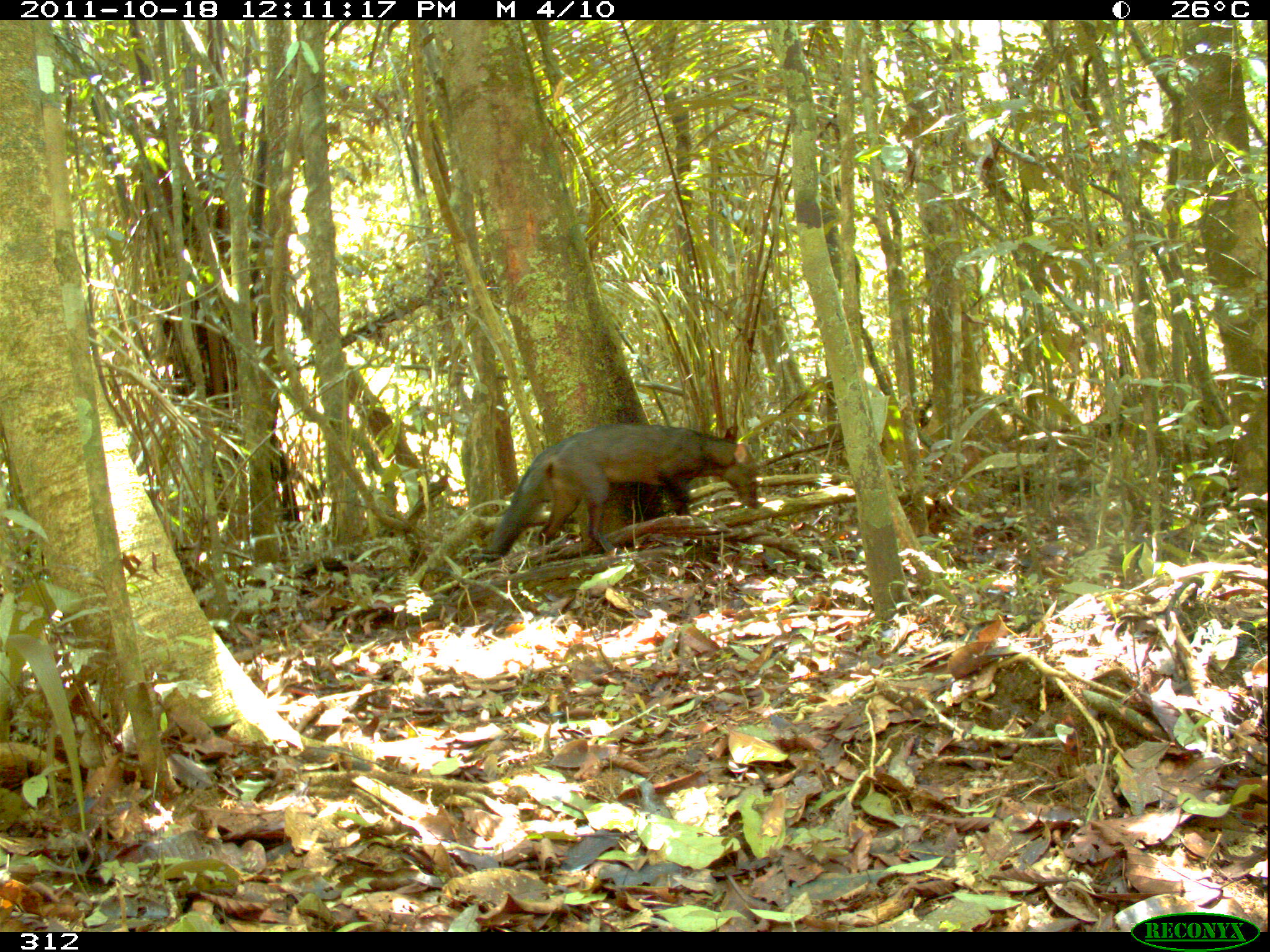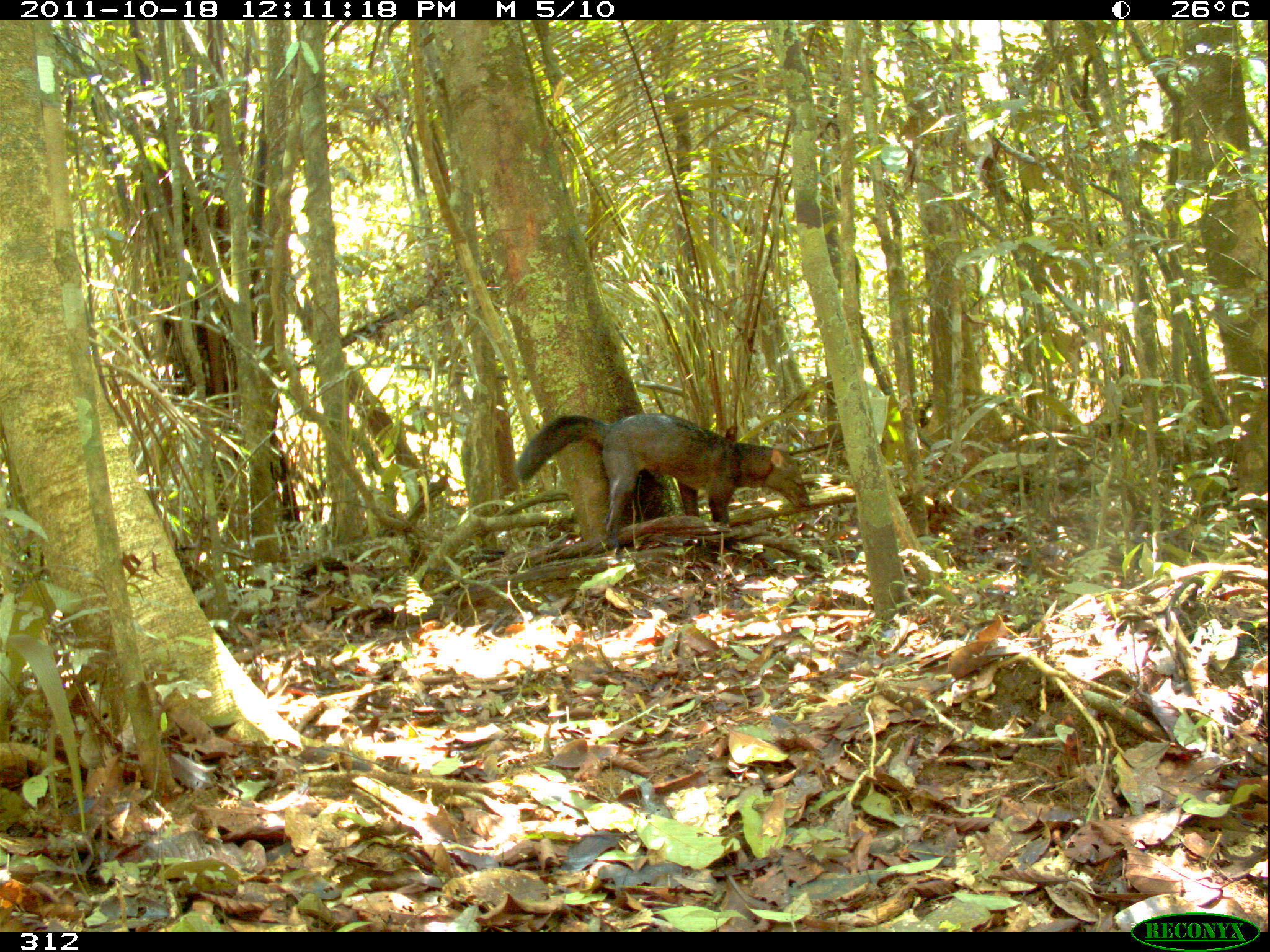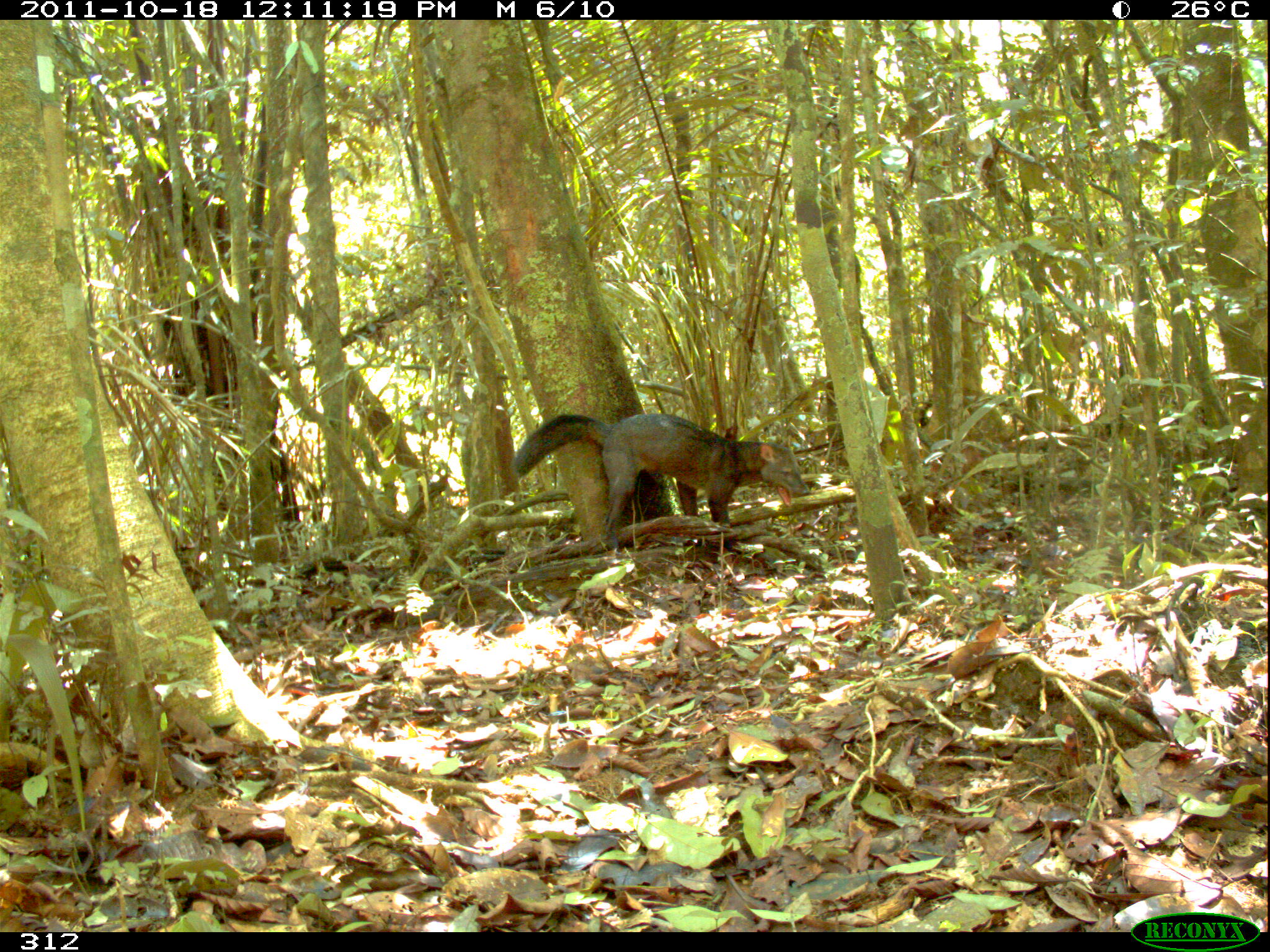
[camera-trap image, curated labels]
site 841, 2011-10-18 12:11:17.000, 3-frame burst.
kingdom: Animalia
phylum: Chordata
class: Mammalia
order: Carnivora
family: Canidae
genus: Atelocynus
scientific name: Atelocynus microtis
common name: short-eared dog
Atelocynus microtis (short-eared dog).